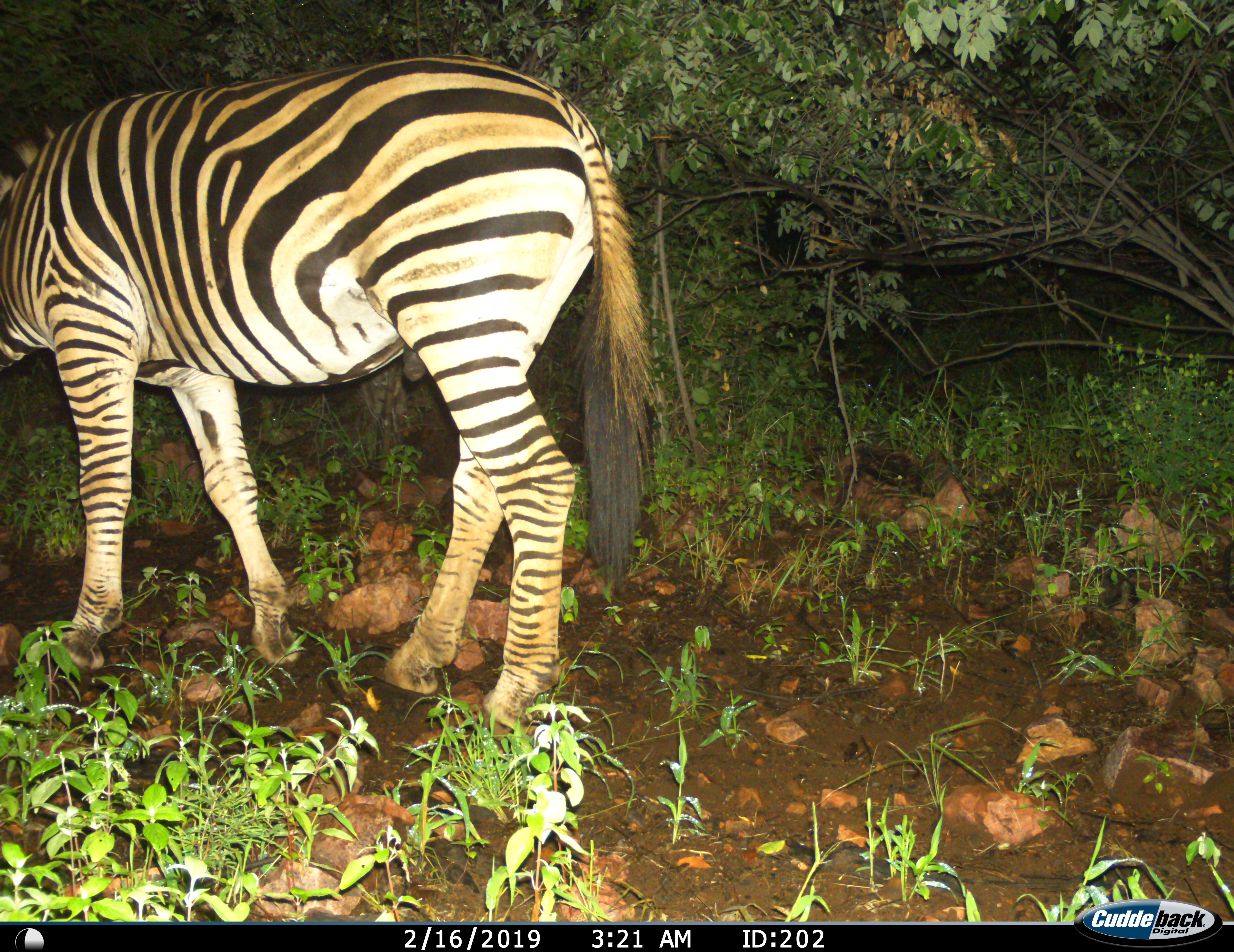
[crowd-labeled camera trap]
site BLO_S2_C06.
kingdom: Animalia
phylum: Chordata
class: Mammalia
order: Perissodactyla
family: Equidae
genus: Equus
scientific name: Equus quagga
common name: plains zebra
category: zebraplains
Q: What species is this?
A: Zebraplains (plains zebra) (Equus quagga).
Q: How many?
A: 1.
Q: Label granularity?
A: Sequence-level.